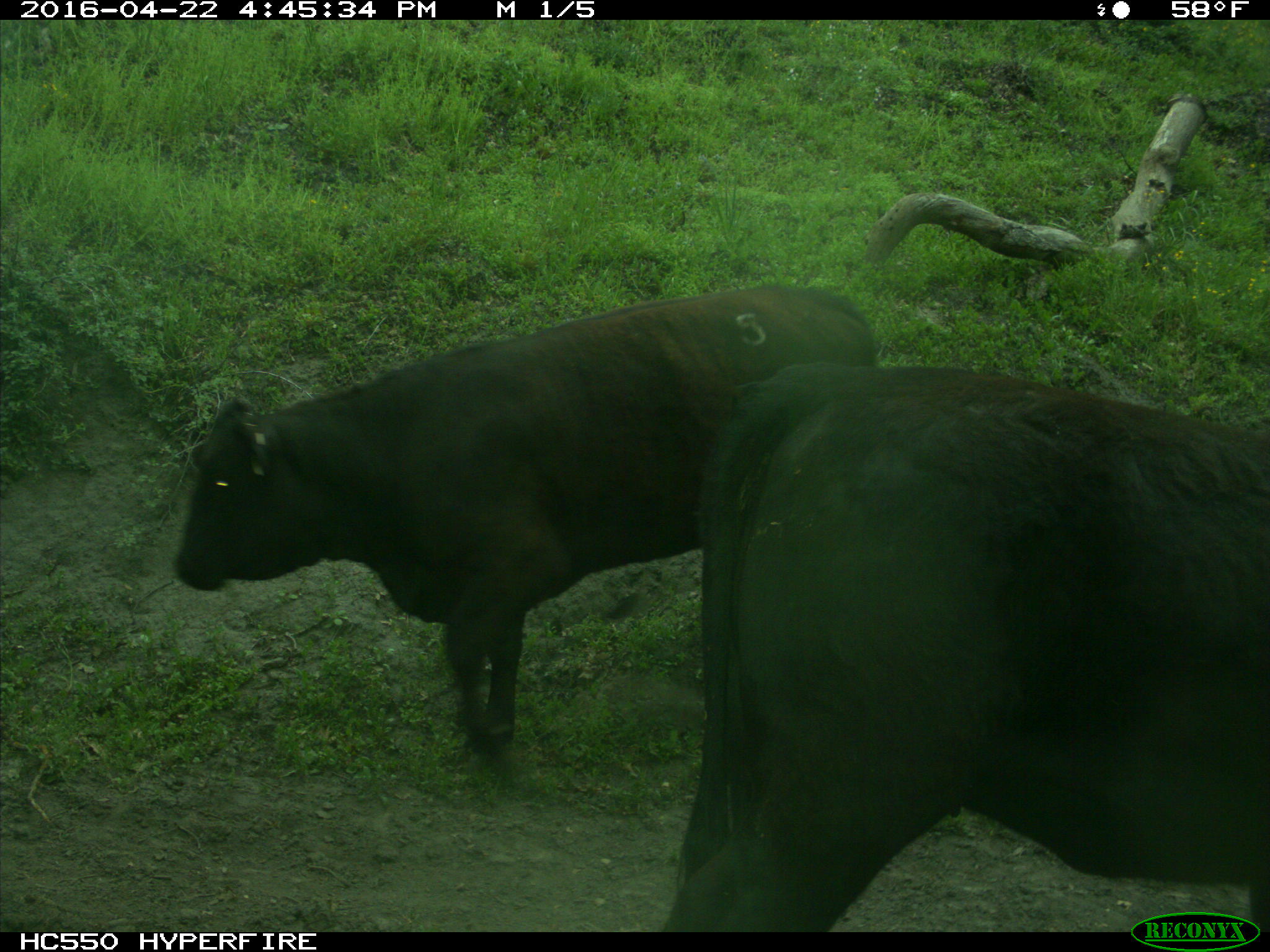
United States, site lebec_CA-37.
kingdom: Animalia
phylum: Chordata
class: Mammalia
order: Artiodactyla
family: Bovidae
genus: Bos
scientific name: Bos taurus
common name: domestic cow